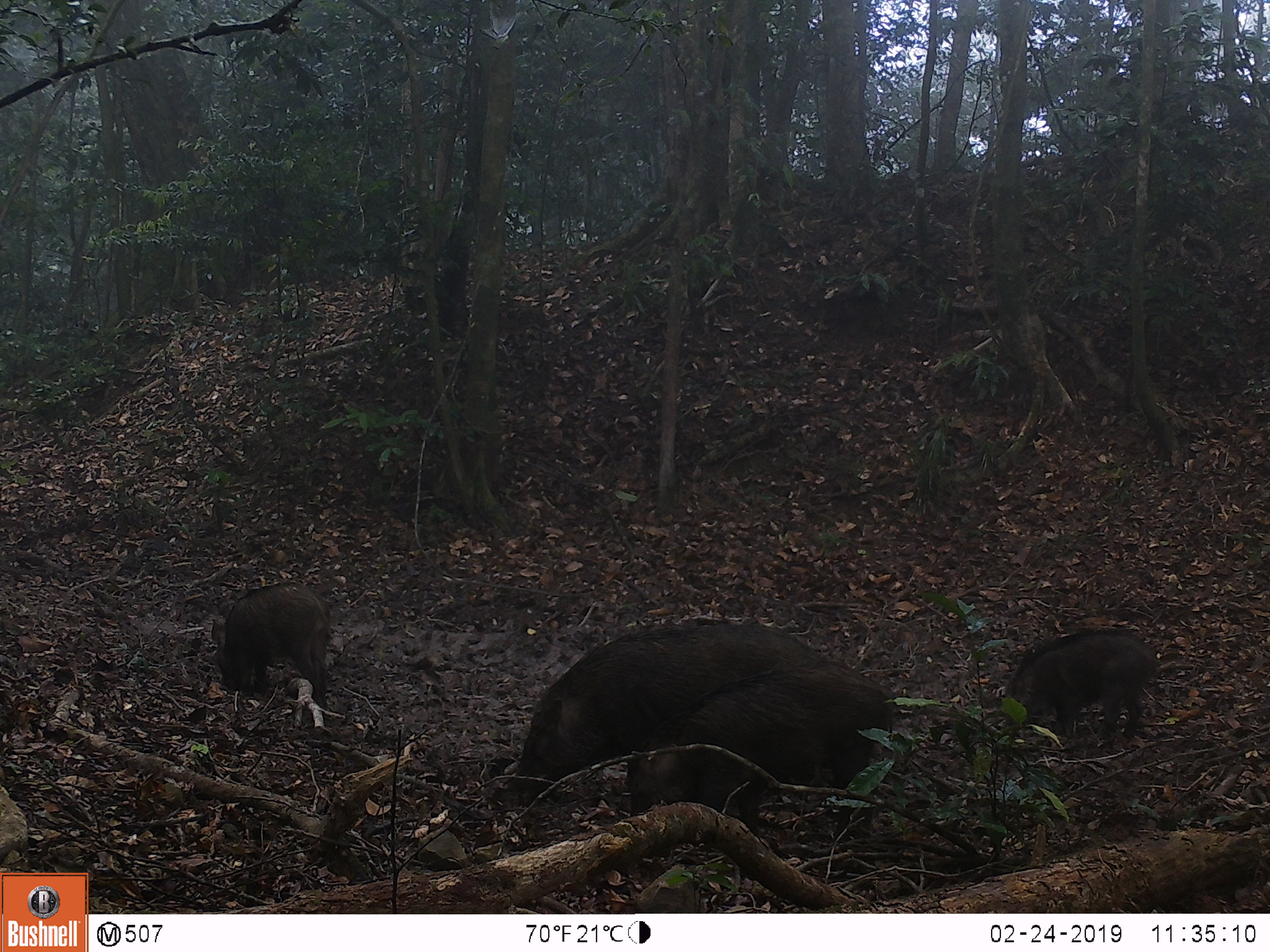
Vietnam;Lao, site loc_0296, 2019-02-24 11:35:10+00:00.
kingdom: Animalia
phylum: Chordata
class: Mammalia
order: Artiodactyla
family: Suidae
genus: Sus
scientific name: Sus scrofa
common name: eurasian wild pig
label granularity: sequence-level